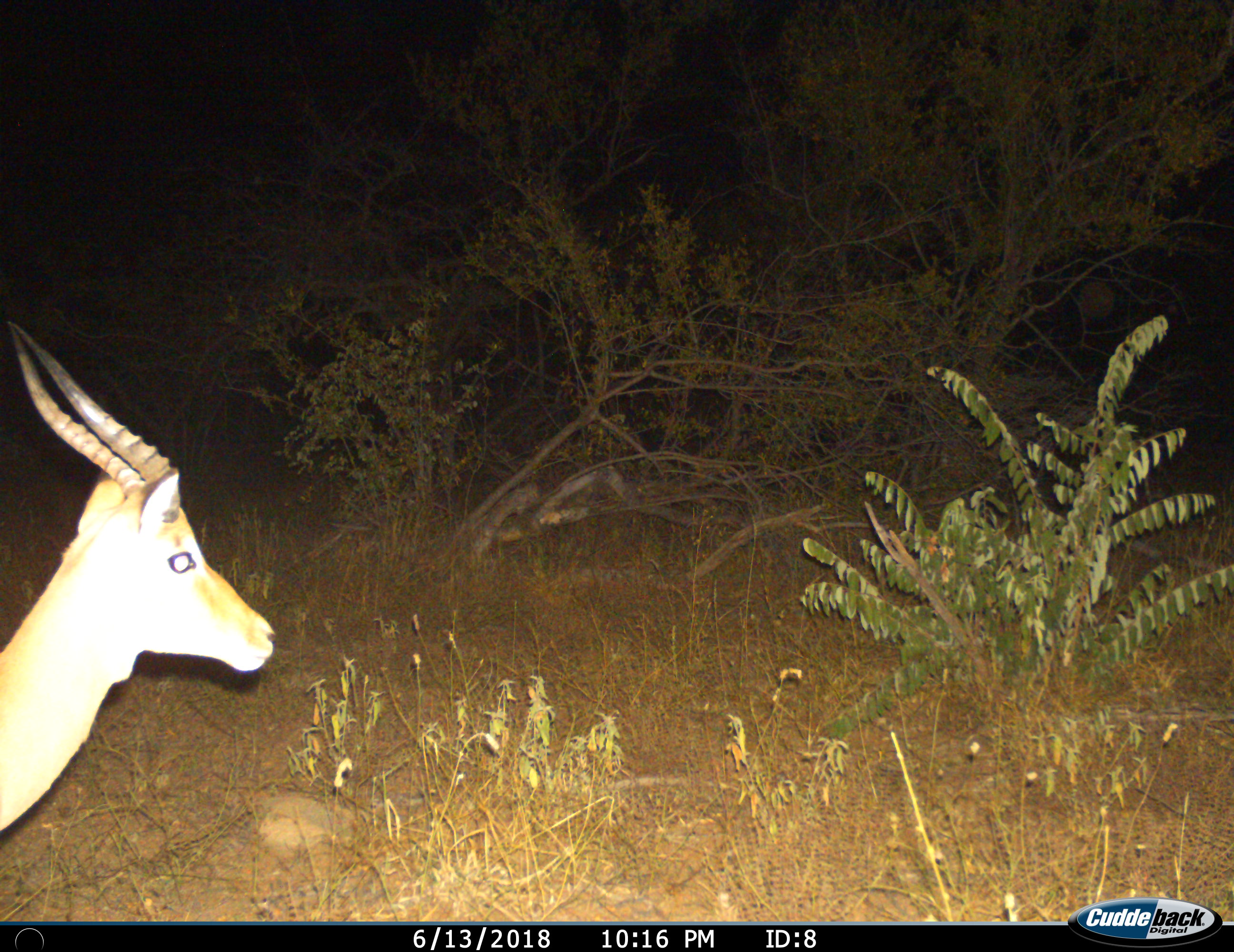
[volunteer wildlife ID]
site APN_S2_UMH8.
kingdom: Animalia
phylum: Chordata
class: Mammalia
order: Artiodactyla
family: Bovidae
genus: Aepyceros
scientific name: Aepyceros melampus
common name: impala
Impala (Aepyceros melampus), count 1. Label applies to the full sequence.